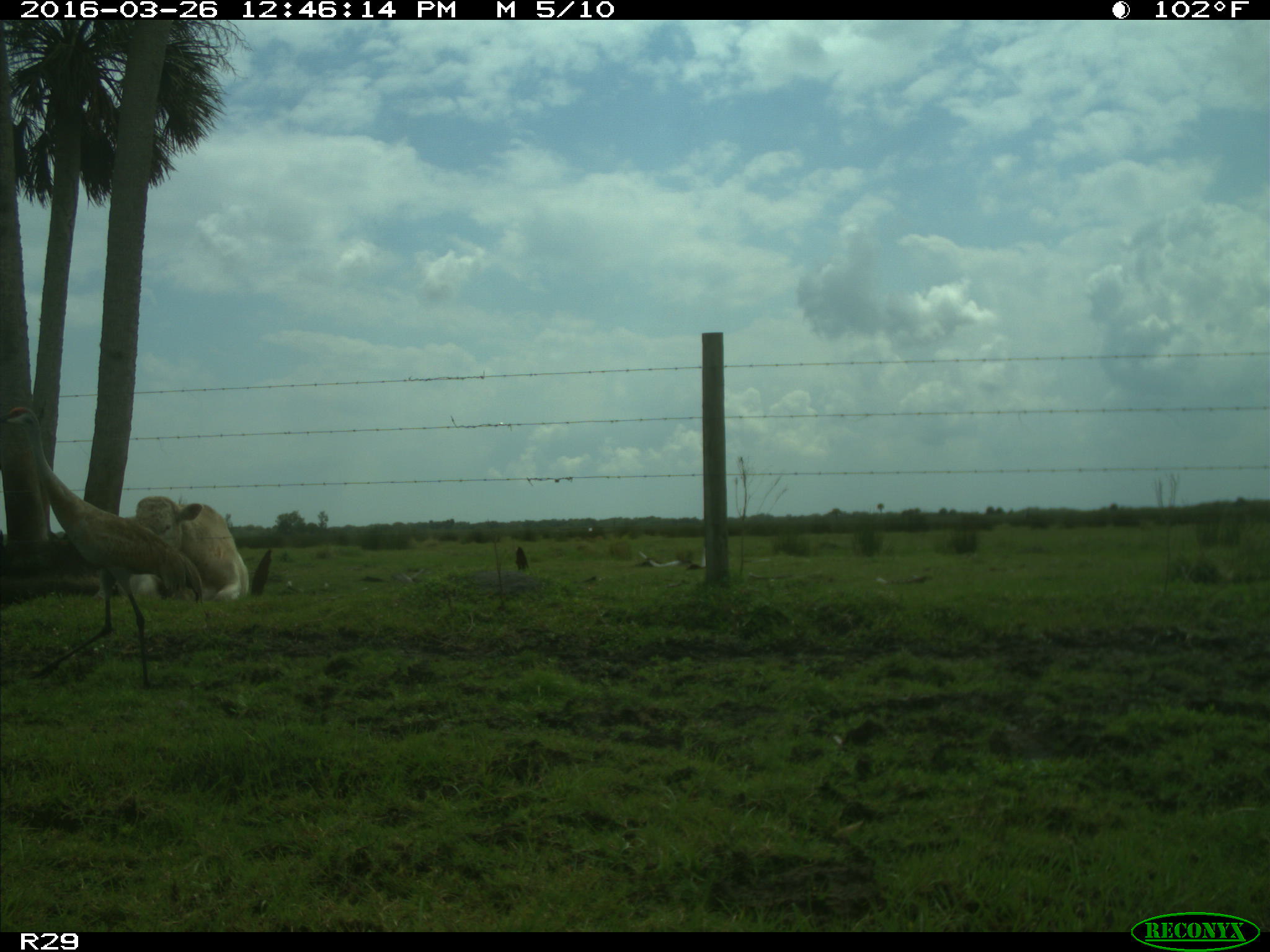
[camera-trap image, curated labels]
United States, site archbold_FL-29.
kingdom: Animalia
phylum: Chordata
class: Mammalia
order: Artiodactyla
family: Bovidae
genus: Bos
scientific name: Bos taurus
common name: domestic cow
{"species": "Bos taurus (domestic cow)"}